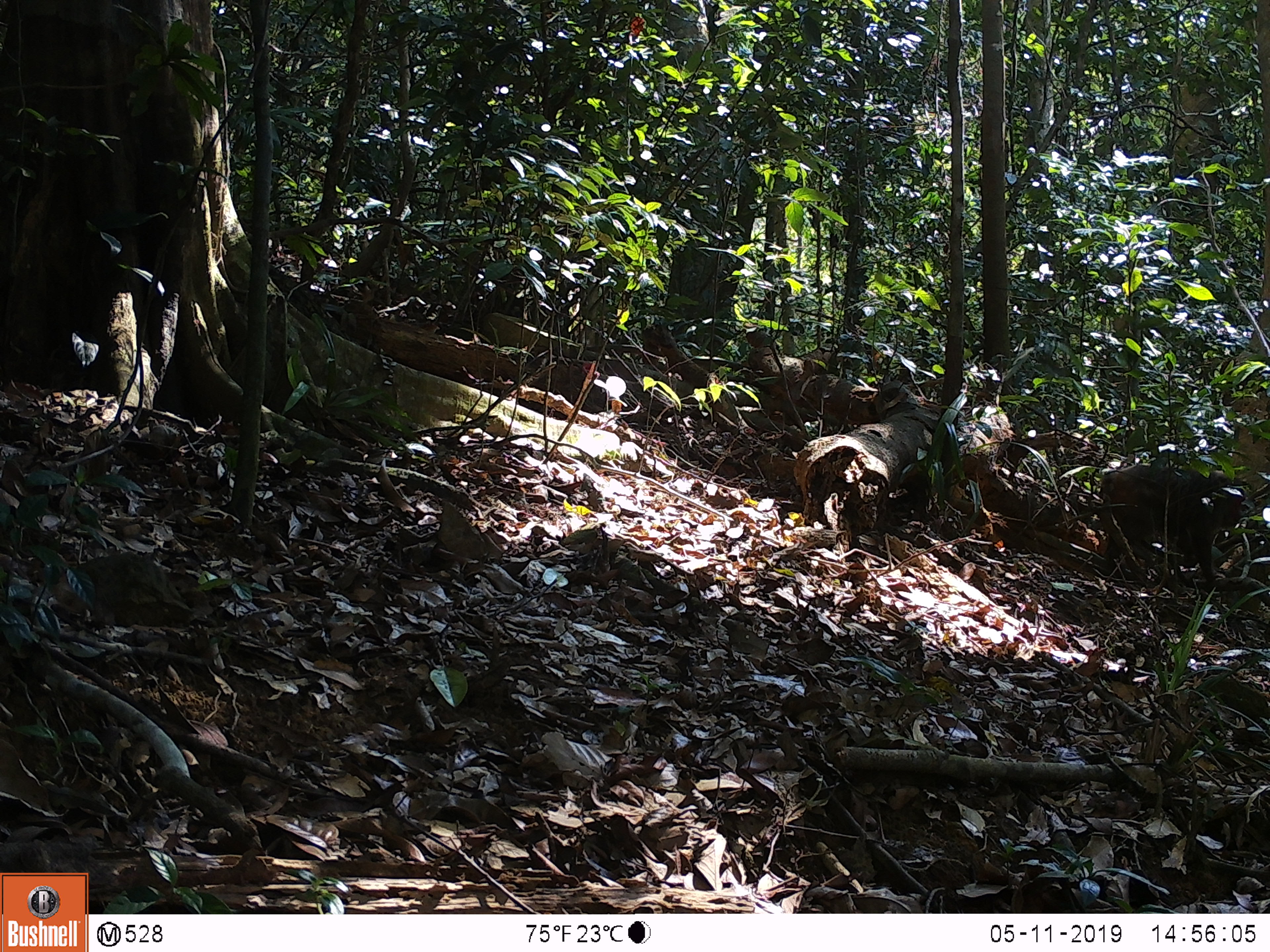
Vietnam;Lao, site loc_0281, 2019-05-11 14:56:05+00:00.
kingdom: Animalia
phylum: Chordata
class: Mammalia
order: Primates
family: Cercopithecidae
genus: Macaca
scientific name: Macaca arctoides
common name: stump-tailed macaque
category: stump tailed macaque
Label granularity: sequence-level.